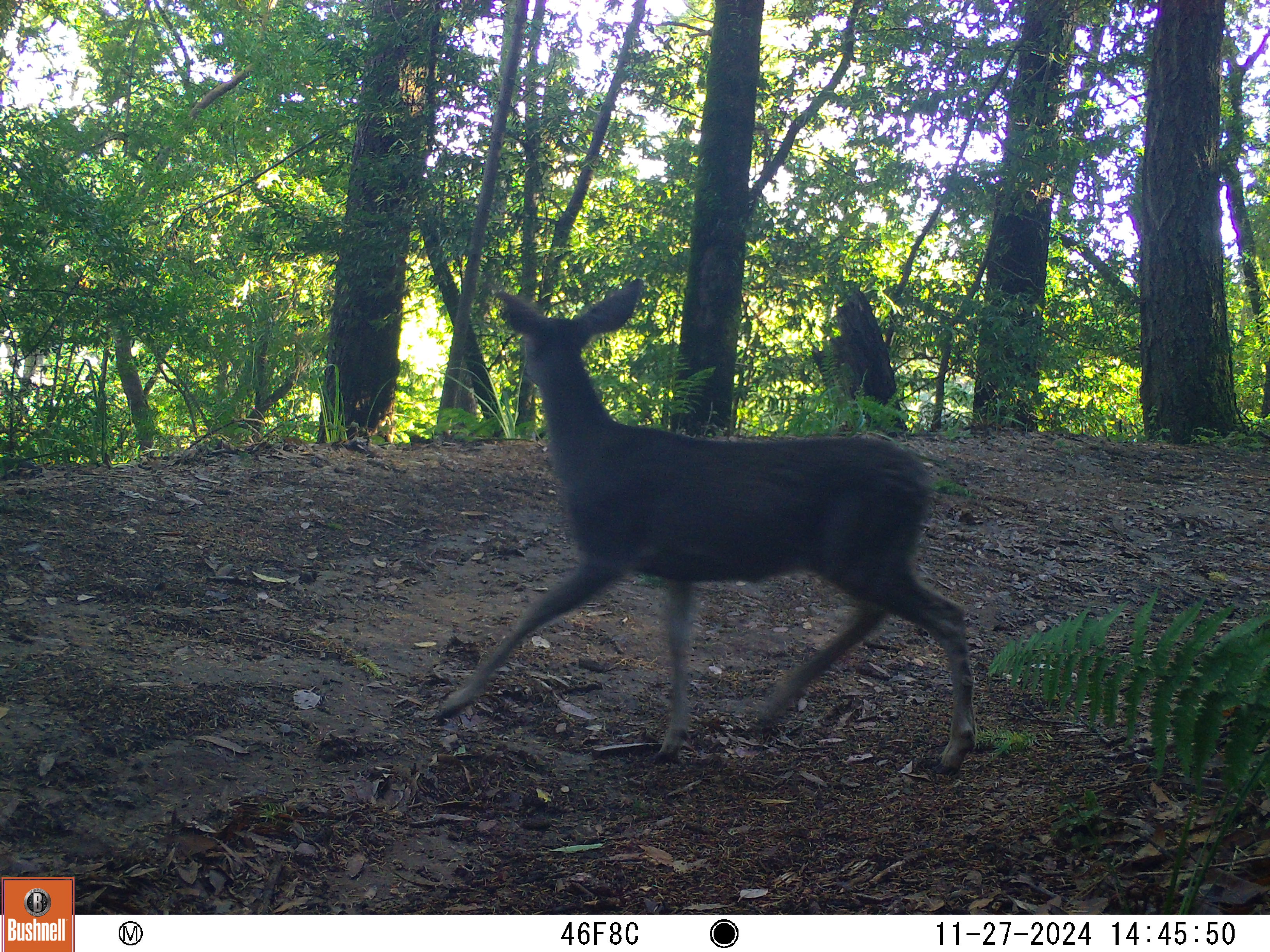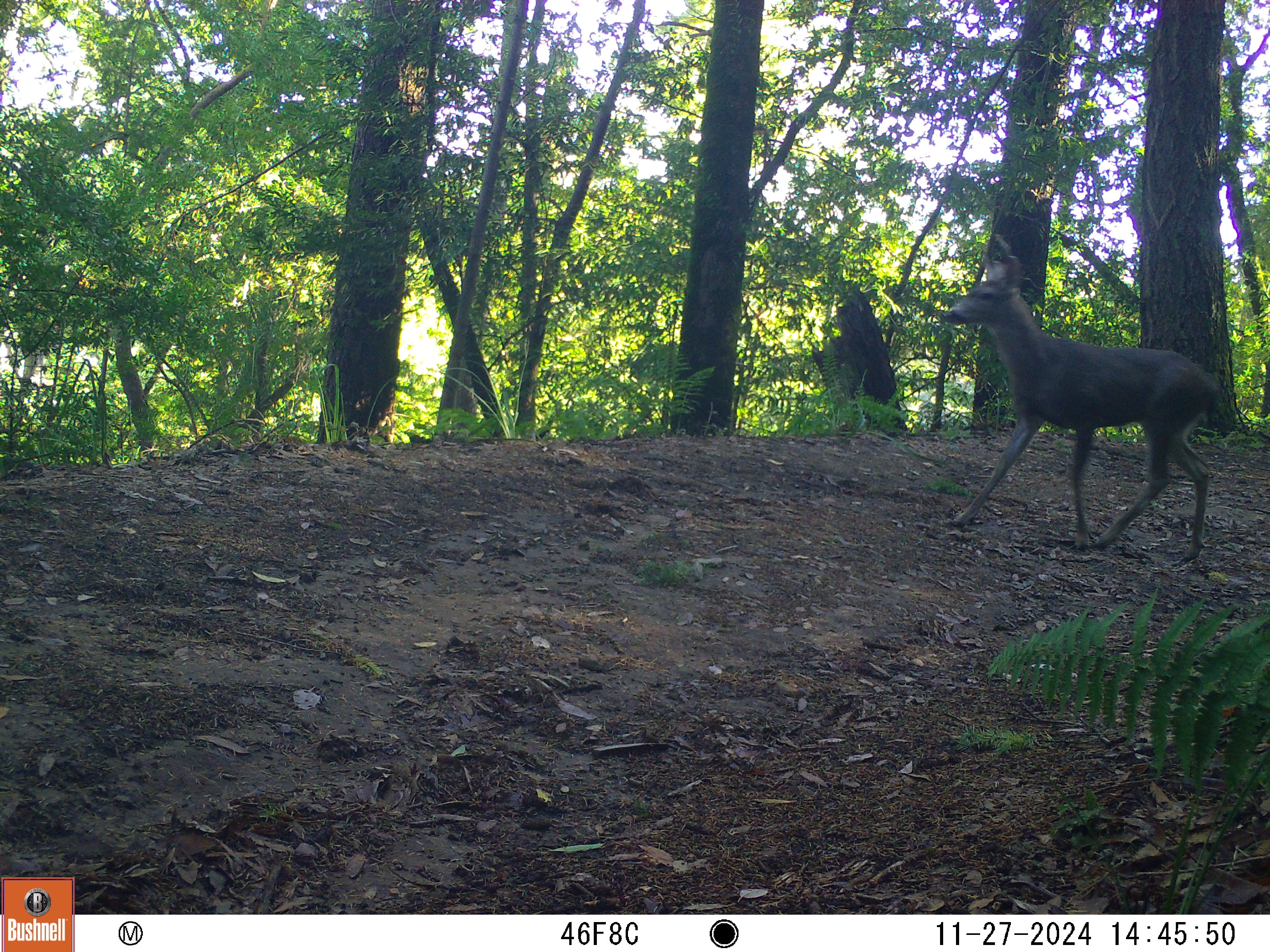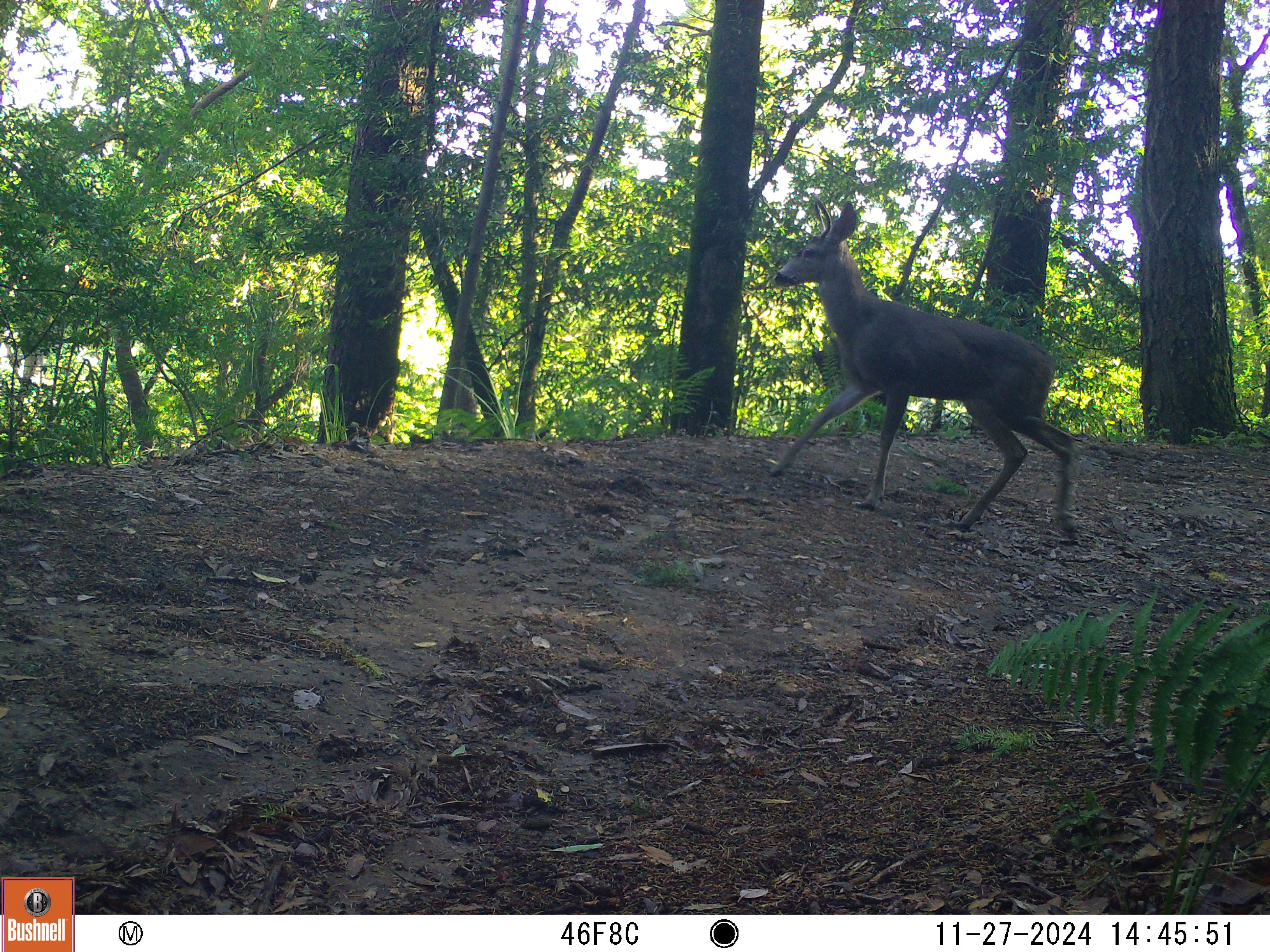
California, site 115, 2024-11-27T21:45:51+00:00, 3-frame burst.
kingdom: Animalia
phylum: Chordata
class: Mammalia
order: Artiodactyla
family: Cervidae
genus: Odocoileus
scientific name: Odocoileus hemionus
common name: mule deer